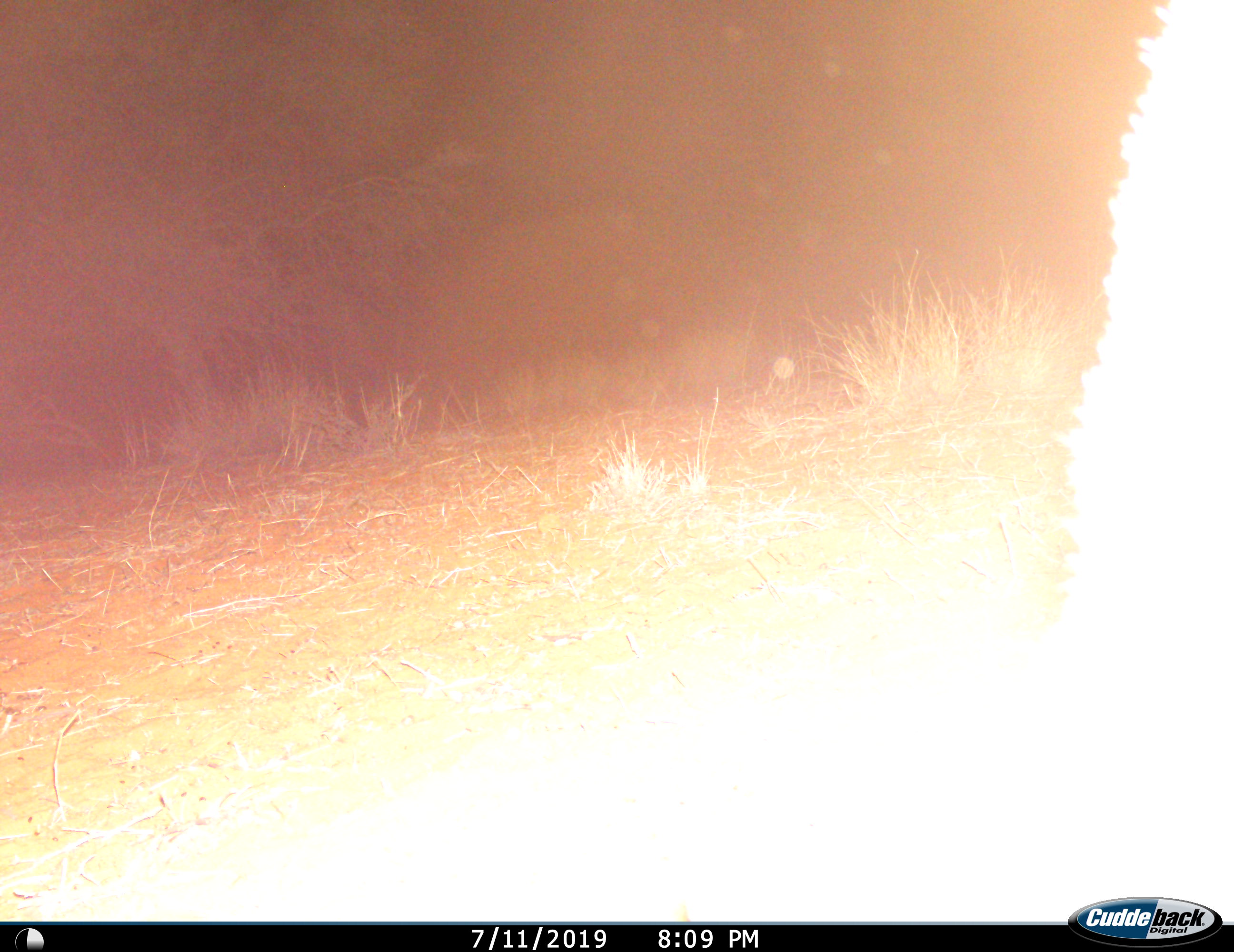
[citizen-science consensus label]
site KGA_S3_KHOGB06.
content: unidentified animal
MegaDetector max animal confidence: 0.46